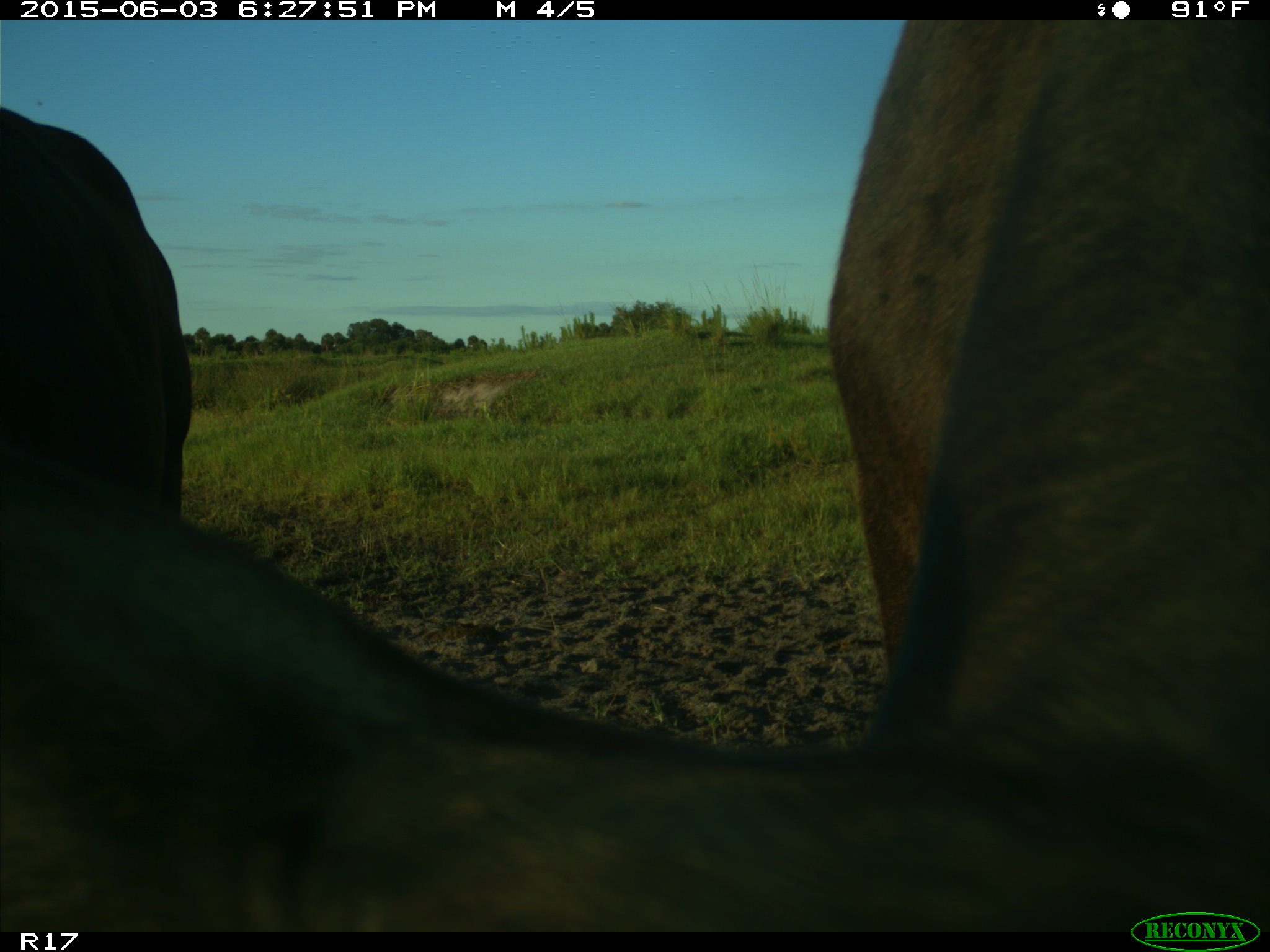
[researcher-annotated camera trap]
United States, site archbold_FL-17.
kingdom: Animalia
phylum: Chordata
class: Mammalia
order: Artiodactyla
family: Bovidae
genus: Bos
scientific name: Bos taurus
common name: domestic cow